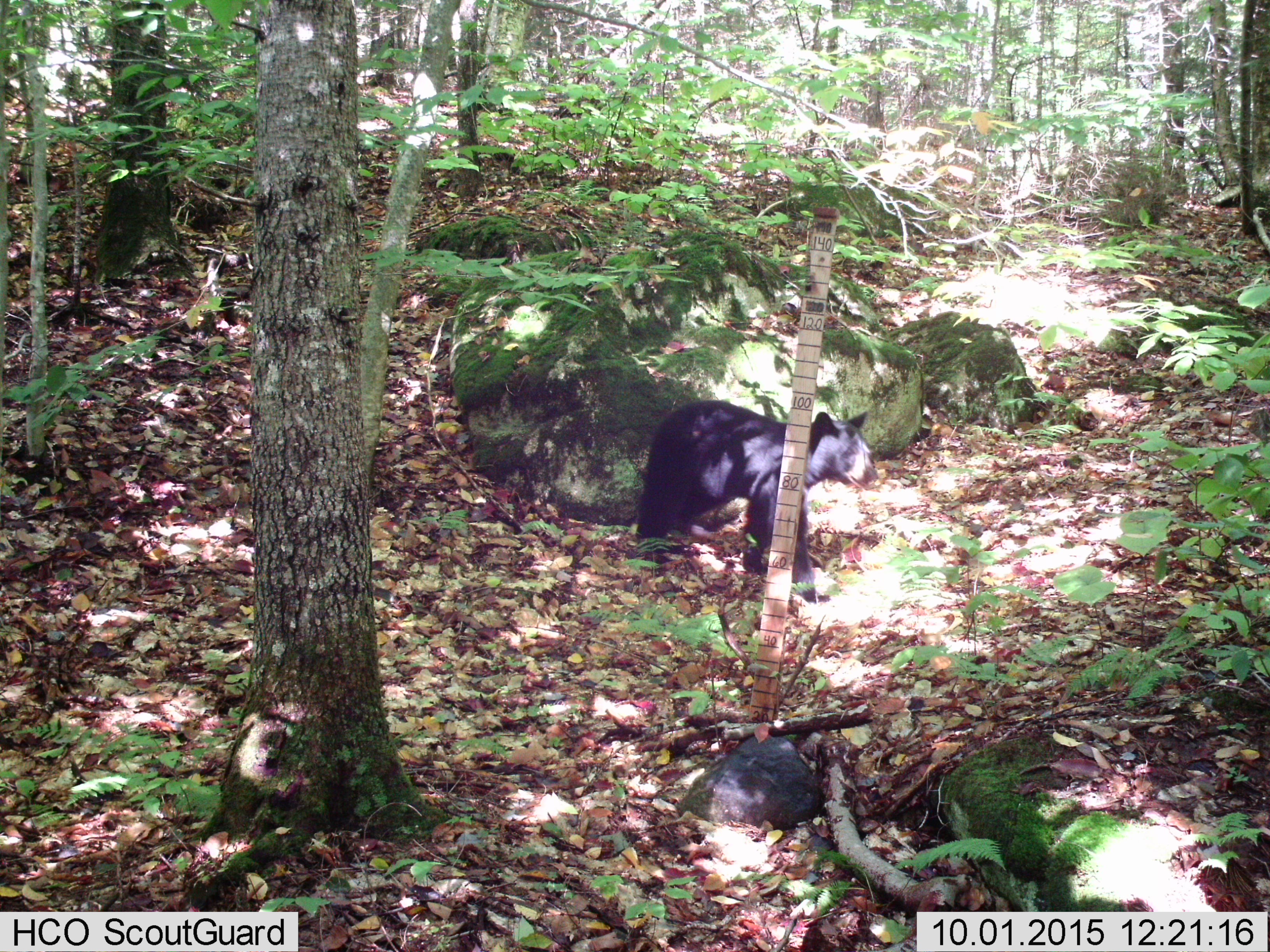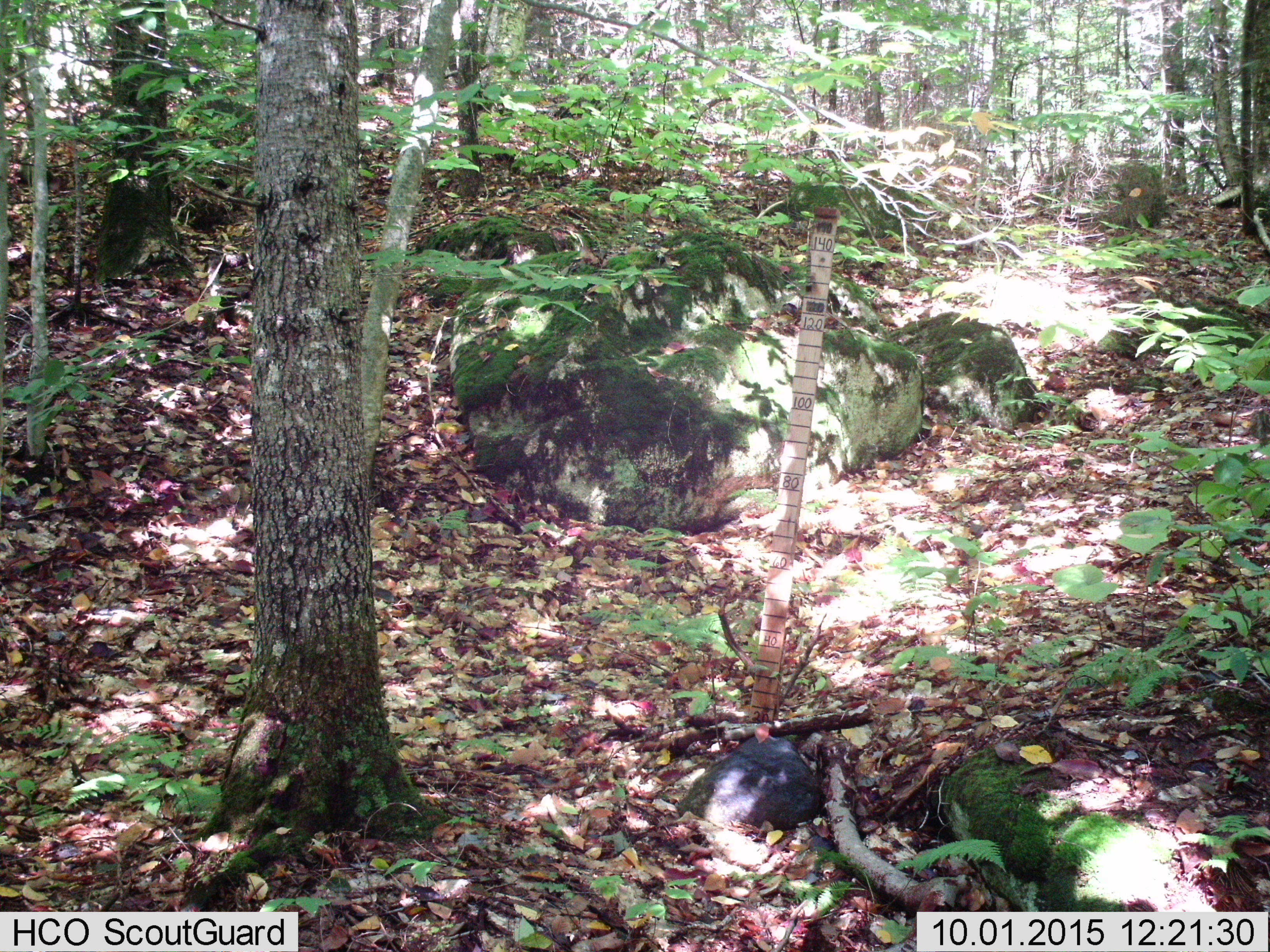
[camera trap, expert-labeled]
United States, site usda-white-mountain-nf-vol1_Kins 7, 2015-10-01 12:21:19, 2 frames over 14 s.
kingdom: Animalia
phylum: Chordata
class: Mammalia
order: Carnivora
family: Ursidae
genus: Ursus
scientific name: Ursus americanus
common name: black bear